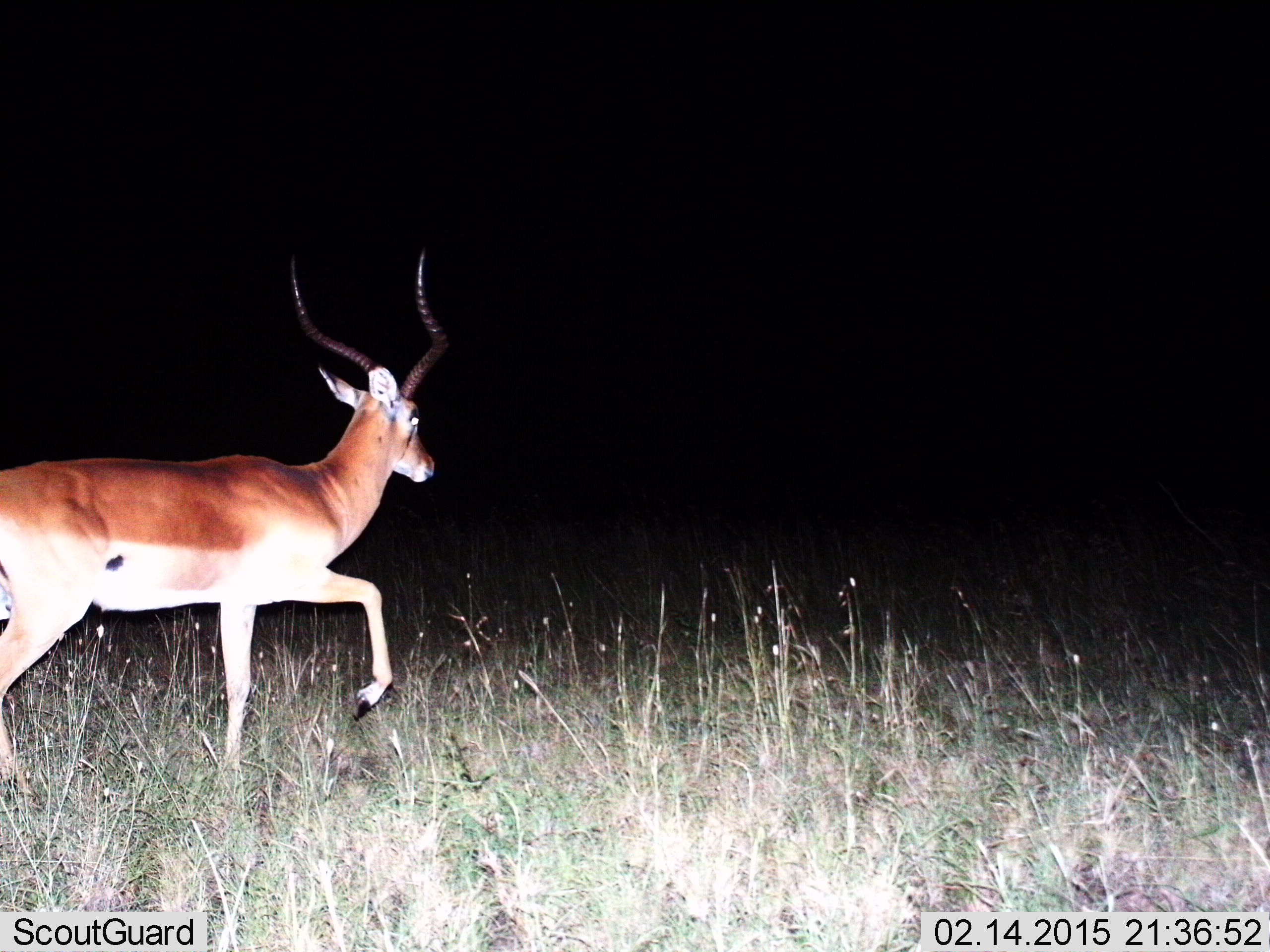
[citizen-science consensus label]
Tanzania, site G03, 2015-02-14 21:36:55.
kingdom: Animalia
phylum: Chordata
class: Mammalia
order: Artiodactyla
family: Bovidae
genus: Aepyceros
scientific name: Aepyceros melampus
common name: impala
Impala (Aepyceros melampus), count 1. Behavior (volunteer vote fractions): standing 0%, resting 0%, moving 100%, interacting 0%. Young present (vote fraction): 0%. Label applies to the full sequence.